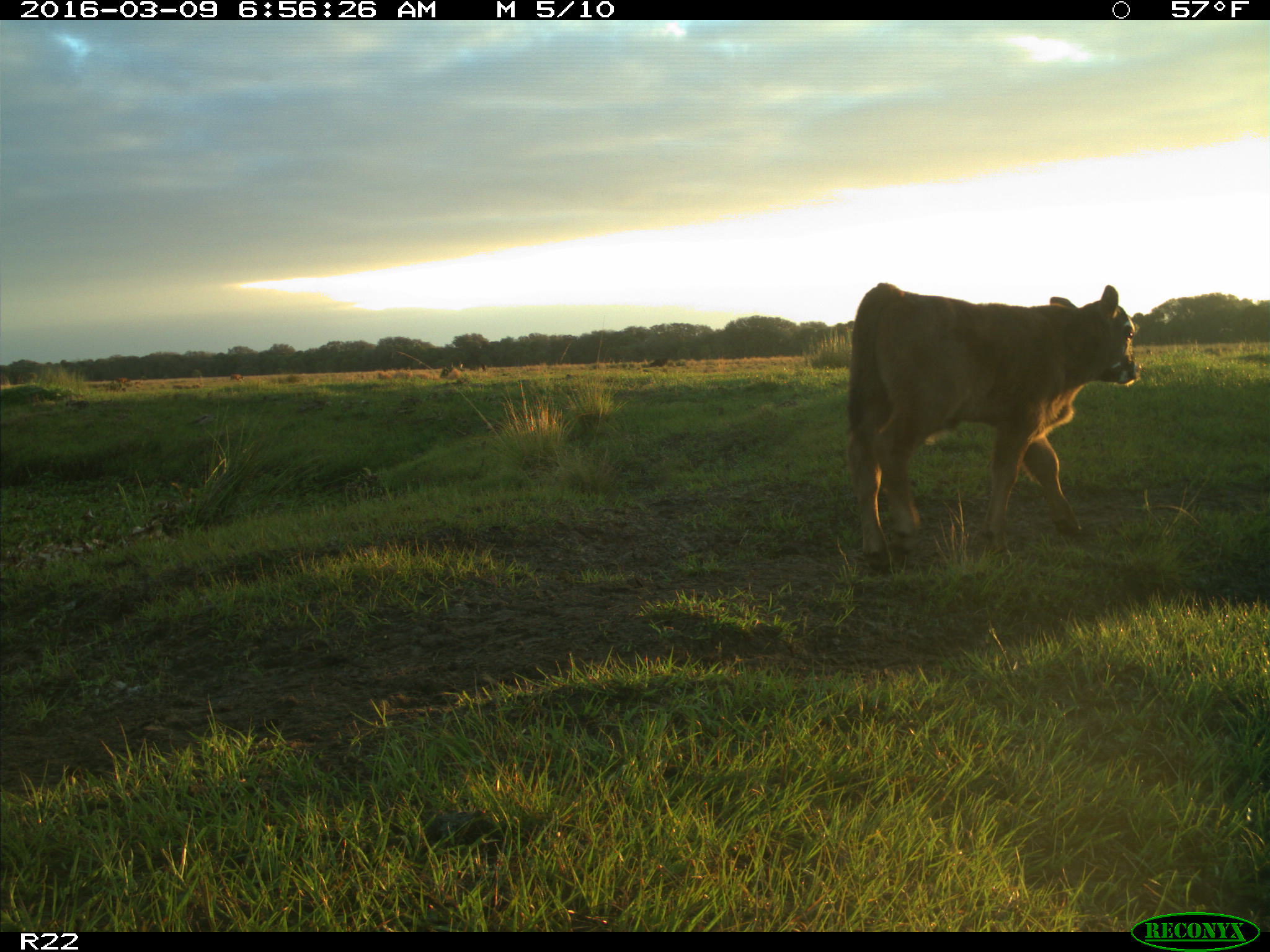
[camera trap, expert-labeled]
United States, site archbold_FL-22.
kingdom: Animalia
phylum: Chordata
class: Mammalia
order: Artiodactyla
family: Bovidae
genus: Bos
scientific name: Bos taurus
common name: domestic cow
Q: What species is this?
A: Bos taurus (domestic cow).